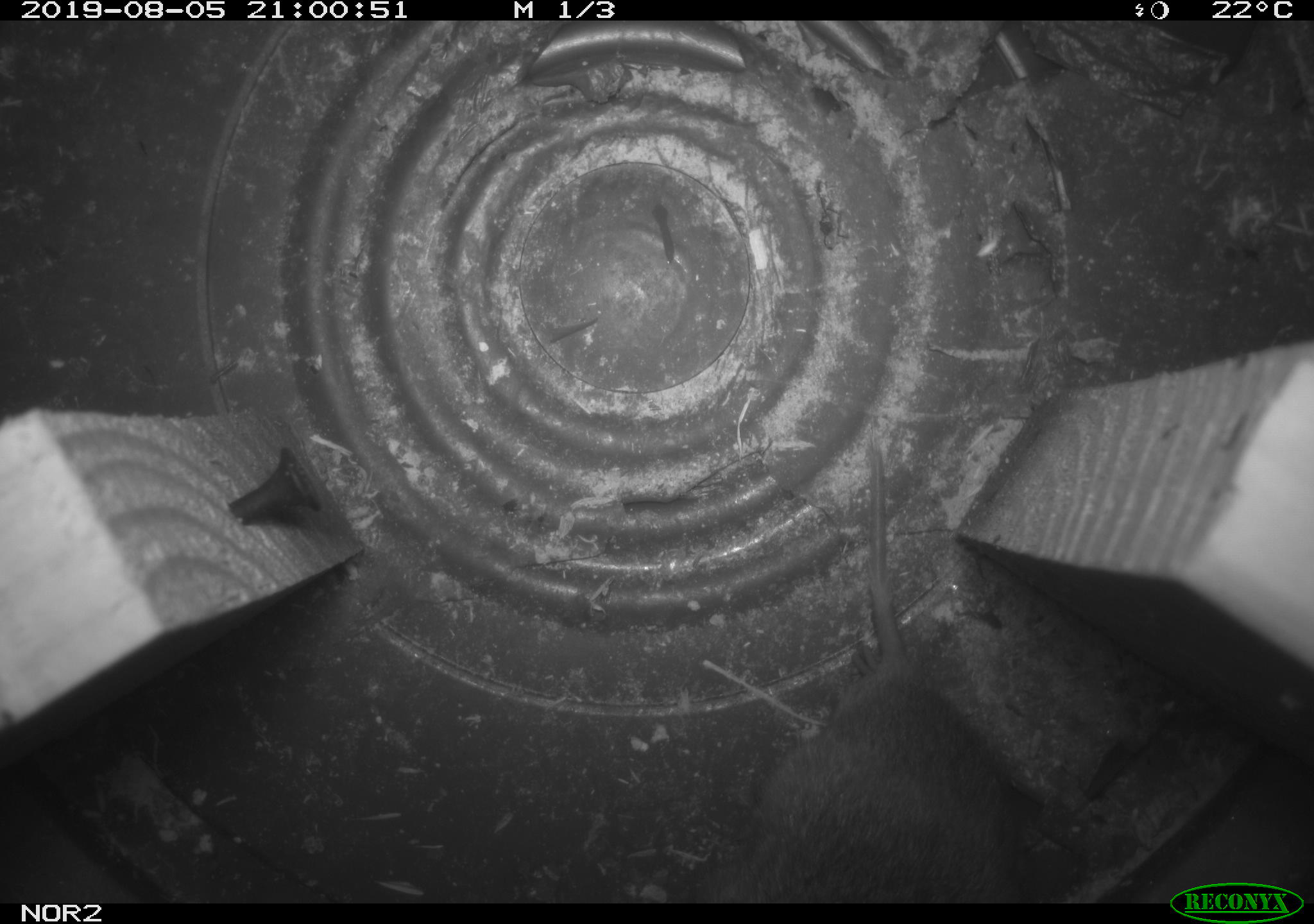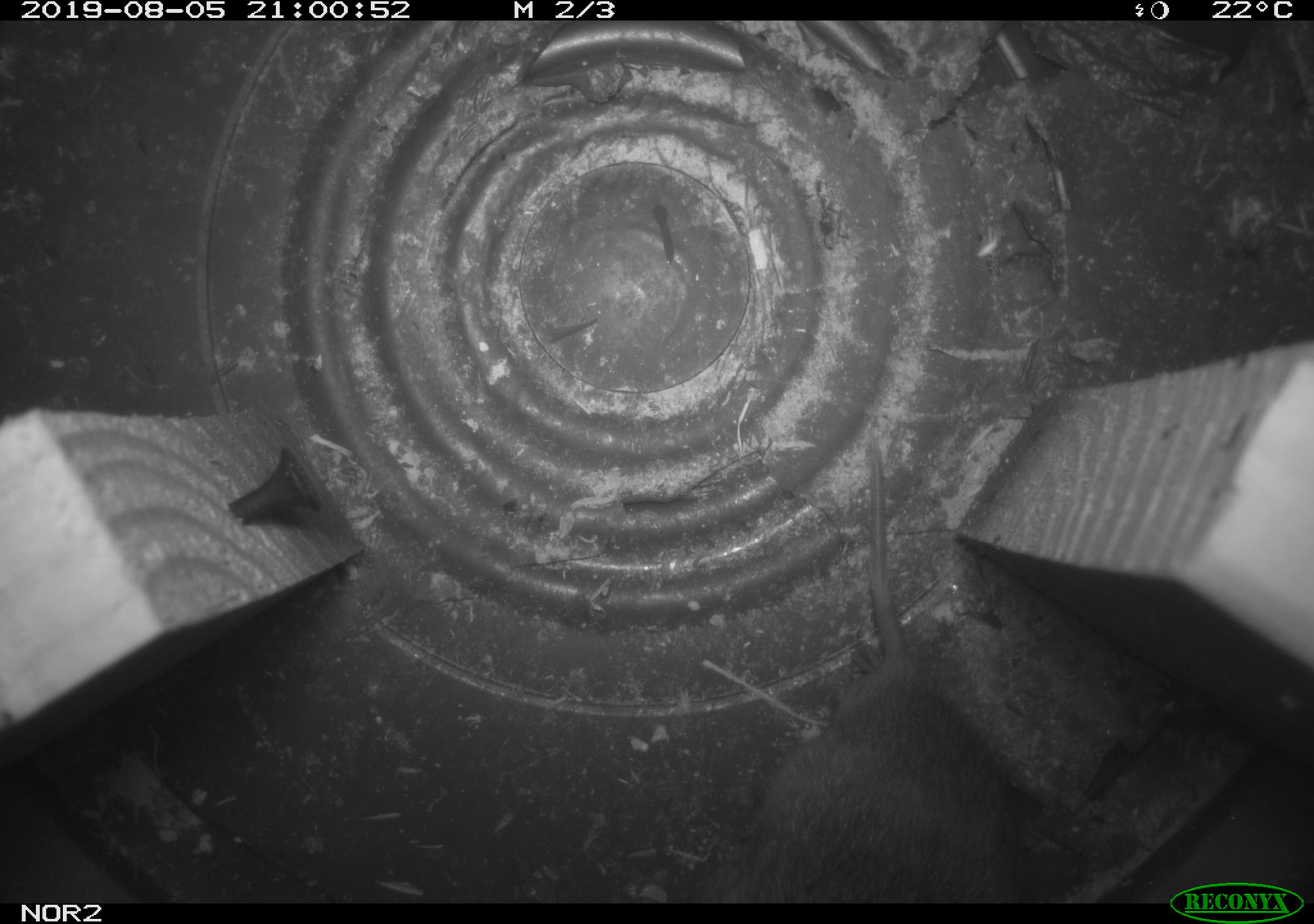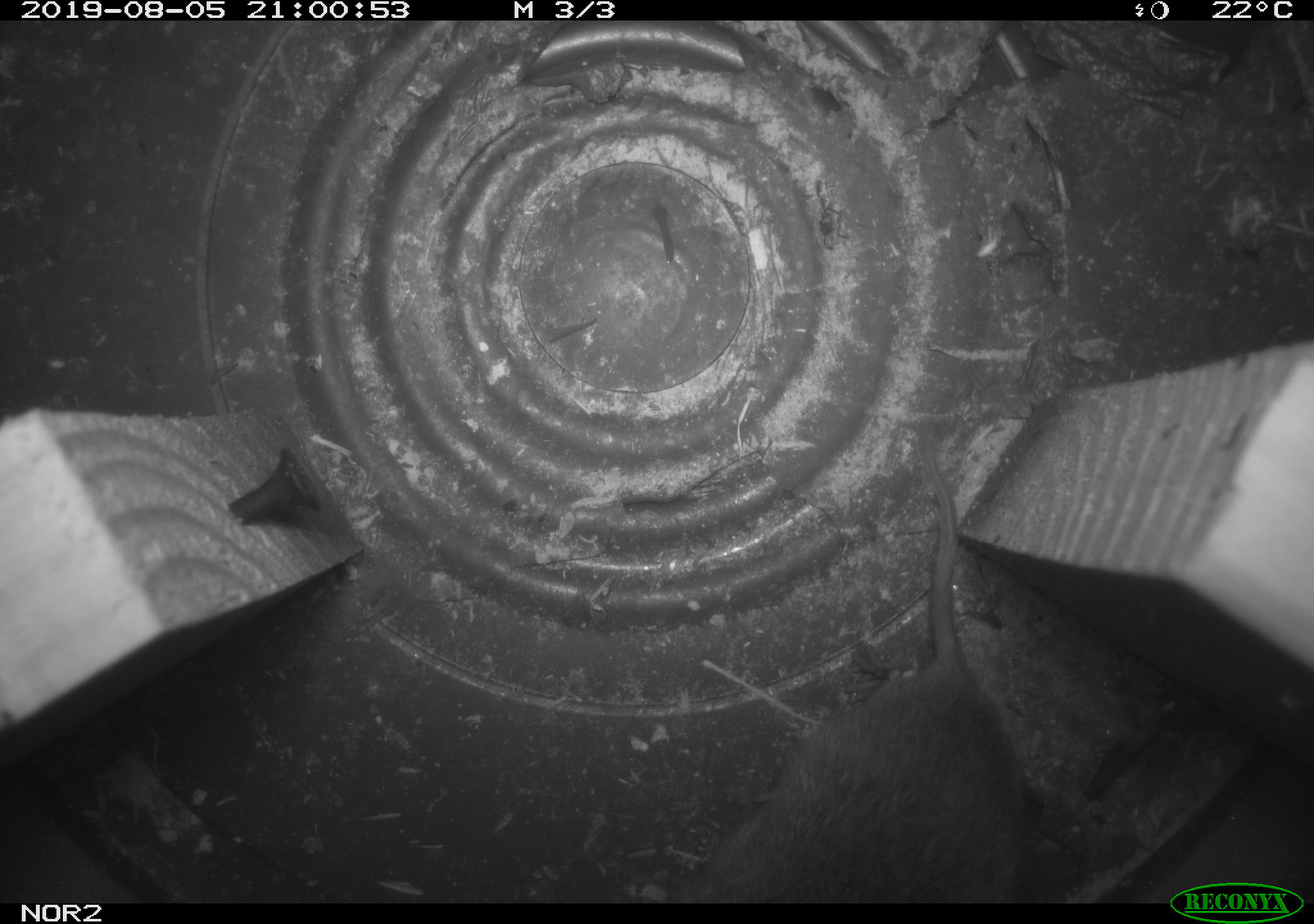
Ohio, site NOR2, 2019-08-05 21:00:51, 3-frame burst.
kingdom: Animalia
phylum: Chordata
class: Mammalia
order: Rodentia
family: Cricetidae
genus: Microtus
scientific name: Microtus pennsylvanicus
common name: meadow vole